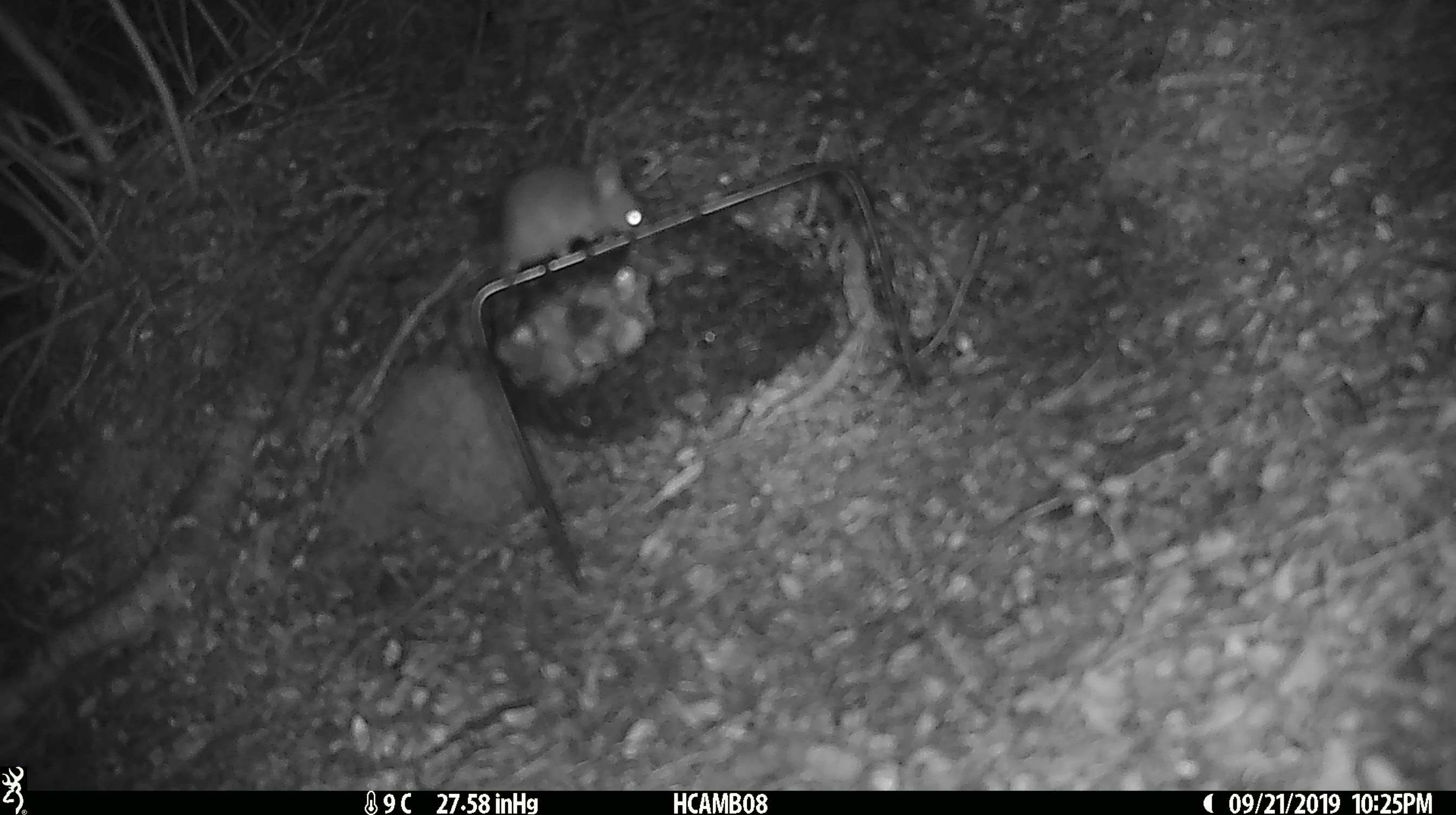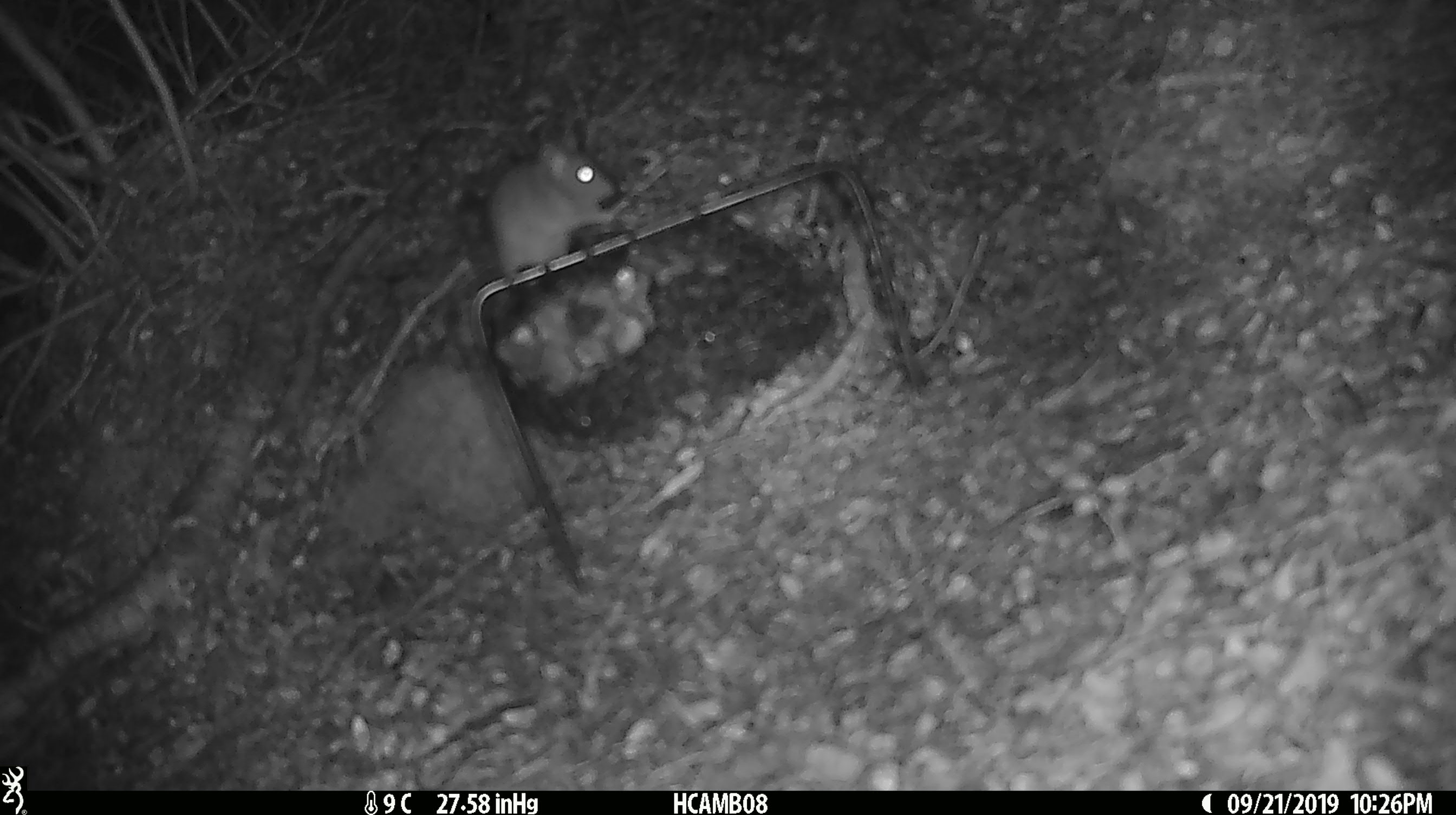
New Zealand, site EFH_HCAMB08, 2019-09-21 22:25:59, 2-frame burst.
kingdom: Animalia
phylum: Chordata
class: Mammalia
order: Rodentia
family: Muridae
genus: Mus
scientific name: Mus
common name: mouse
Mouse (Mus).